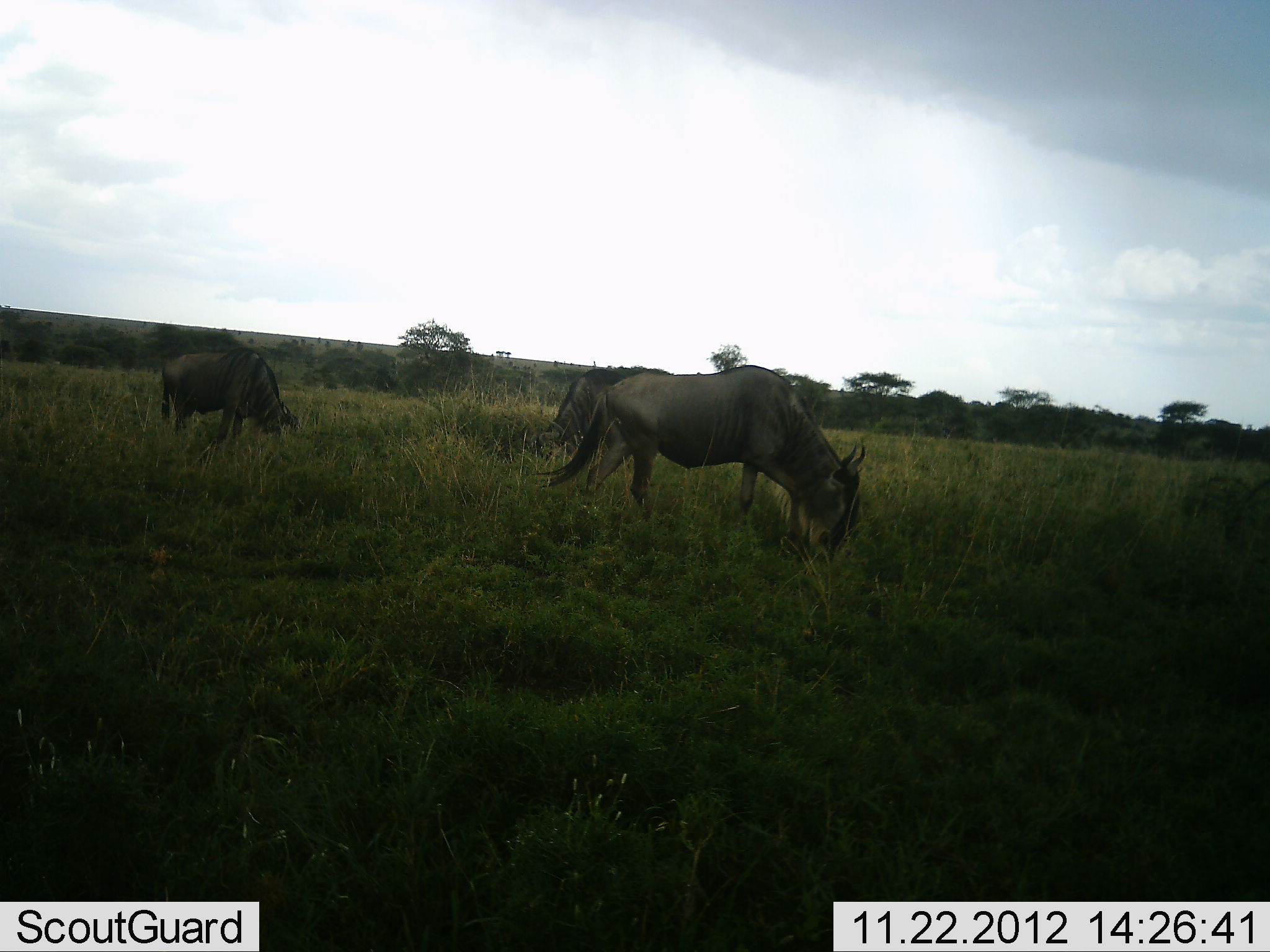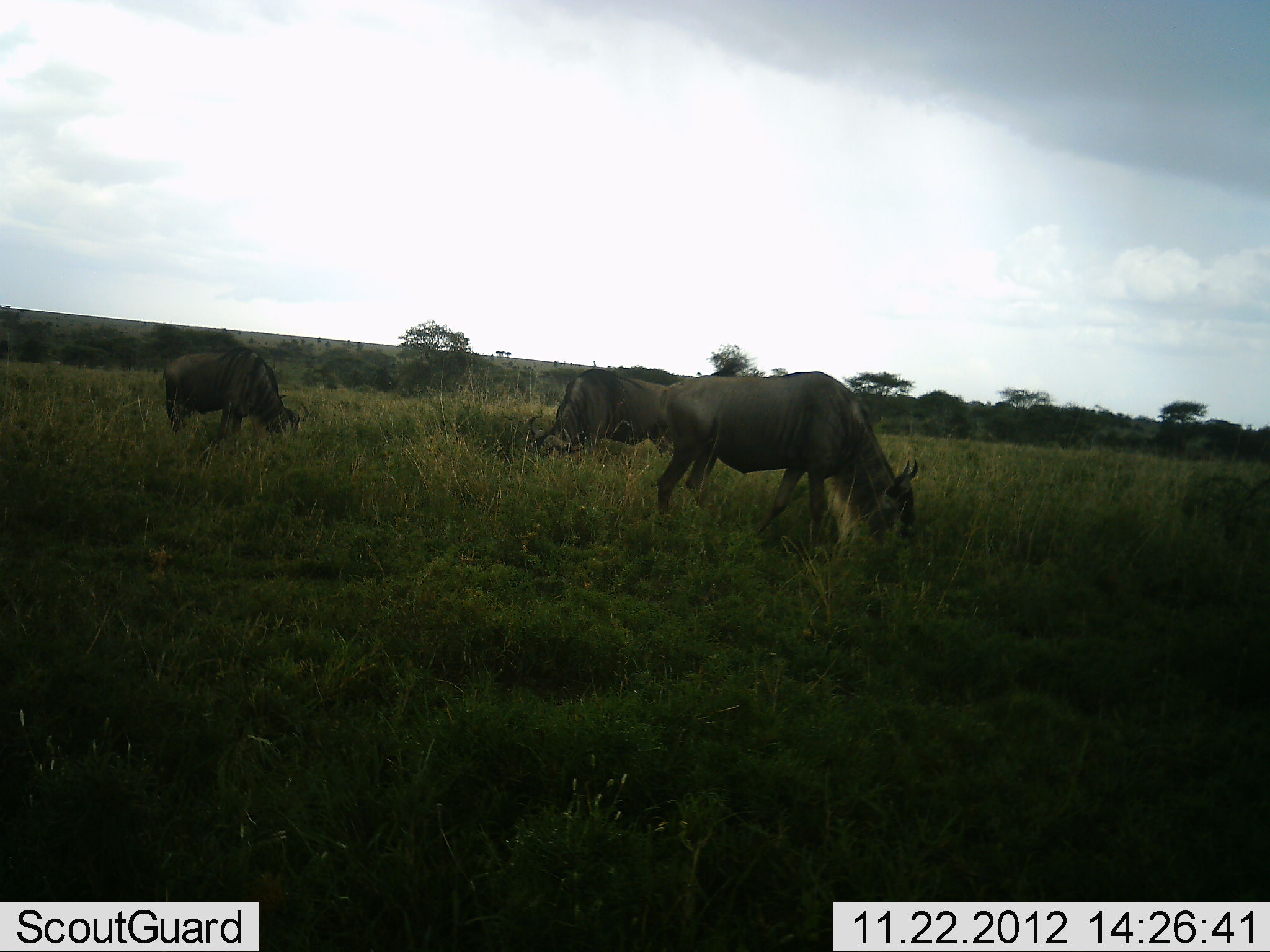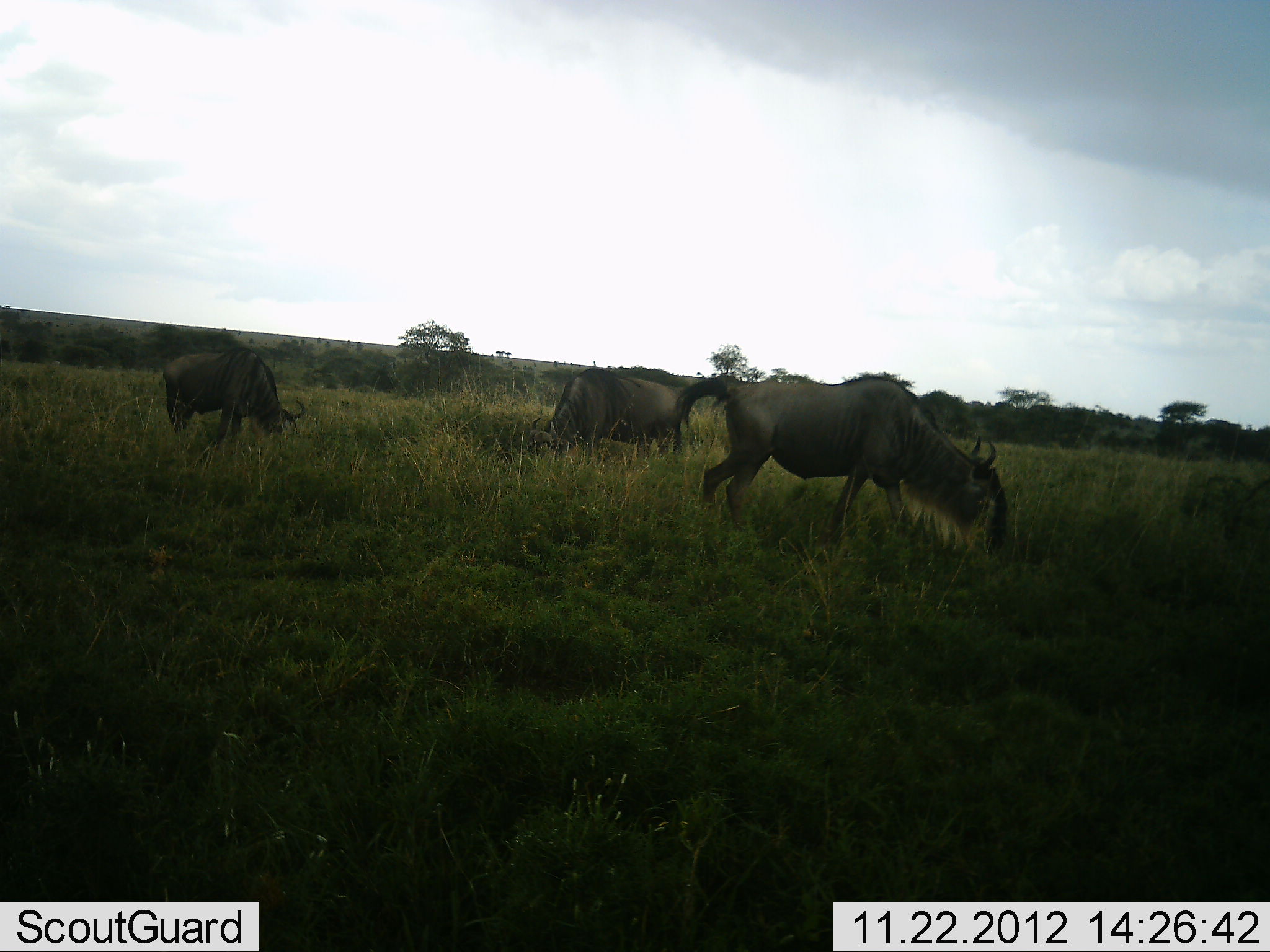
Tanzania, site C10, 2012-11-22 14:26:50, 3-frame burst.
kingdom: Animalia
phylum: Chordata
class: Mammalia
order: Artiodactyla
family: Bovidae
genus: Connochaetes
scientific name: Connochaetes taurinus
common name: blue wildebeest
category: wildebeest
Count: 3.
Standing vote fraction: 20%.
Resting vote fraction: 0%.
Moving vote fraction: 60%.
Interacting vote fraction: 0%.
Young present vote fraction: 0%.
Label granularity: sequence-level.